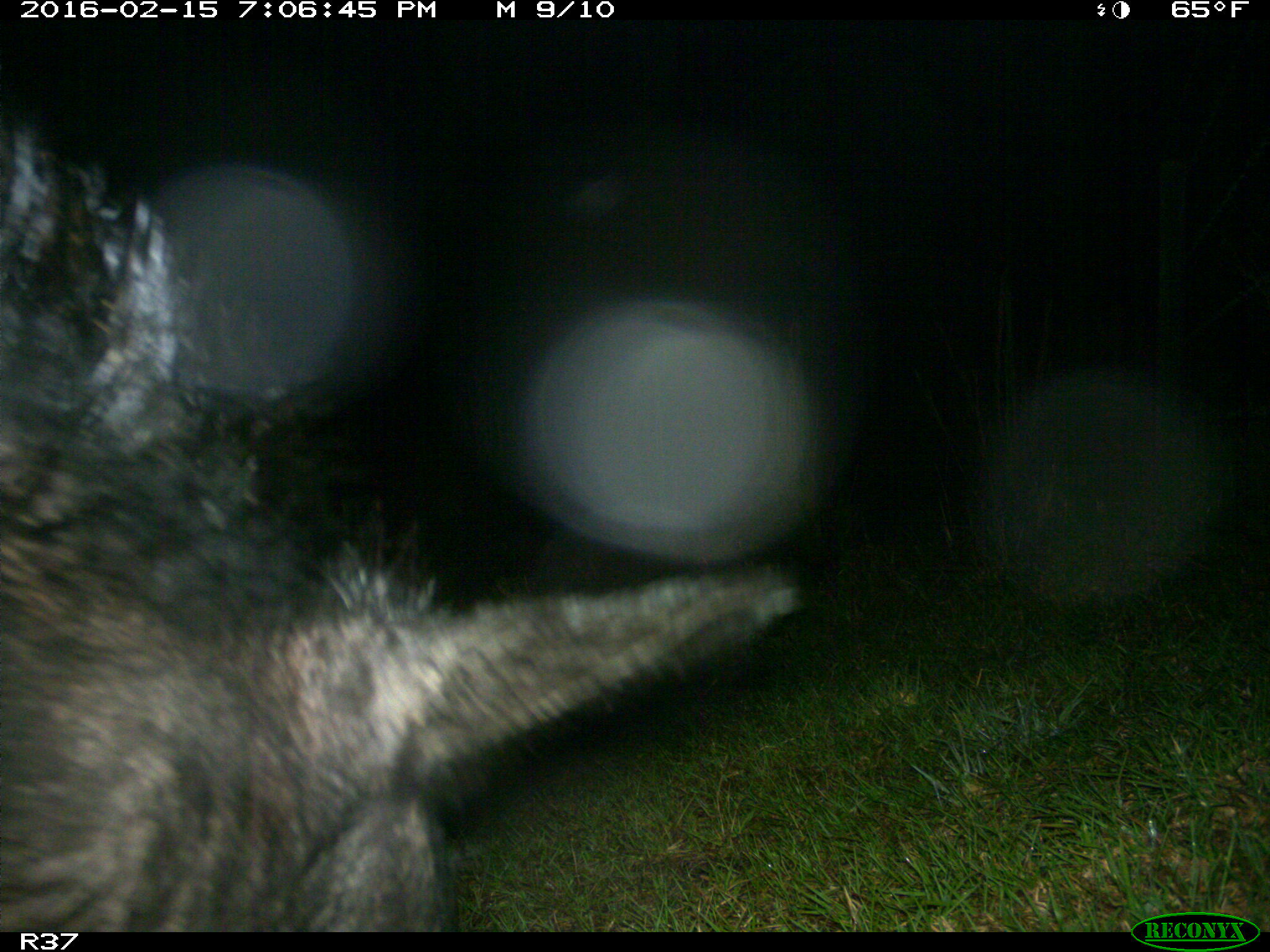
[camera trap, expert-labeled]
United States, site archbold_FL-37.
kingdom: Animalia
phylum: Chordata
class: Mammalia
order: Artiodactyla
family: Suidae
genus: Sus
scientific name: Sus scrofa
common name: wild boar